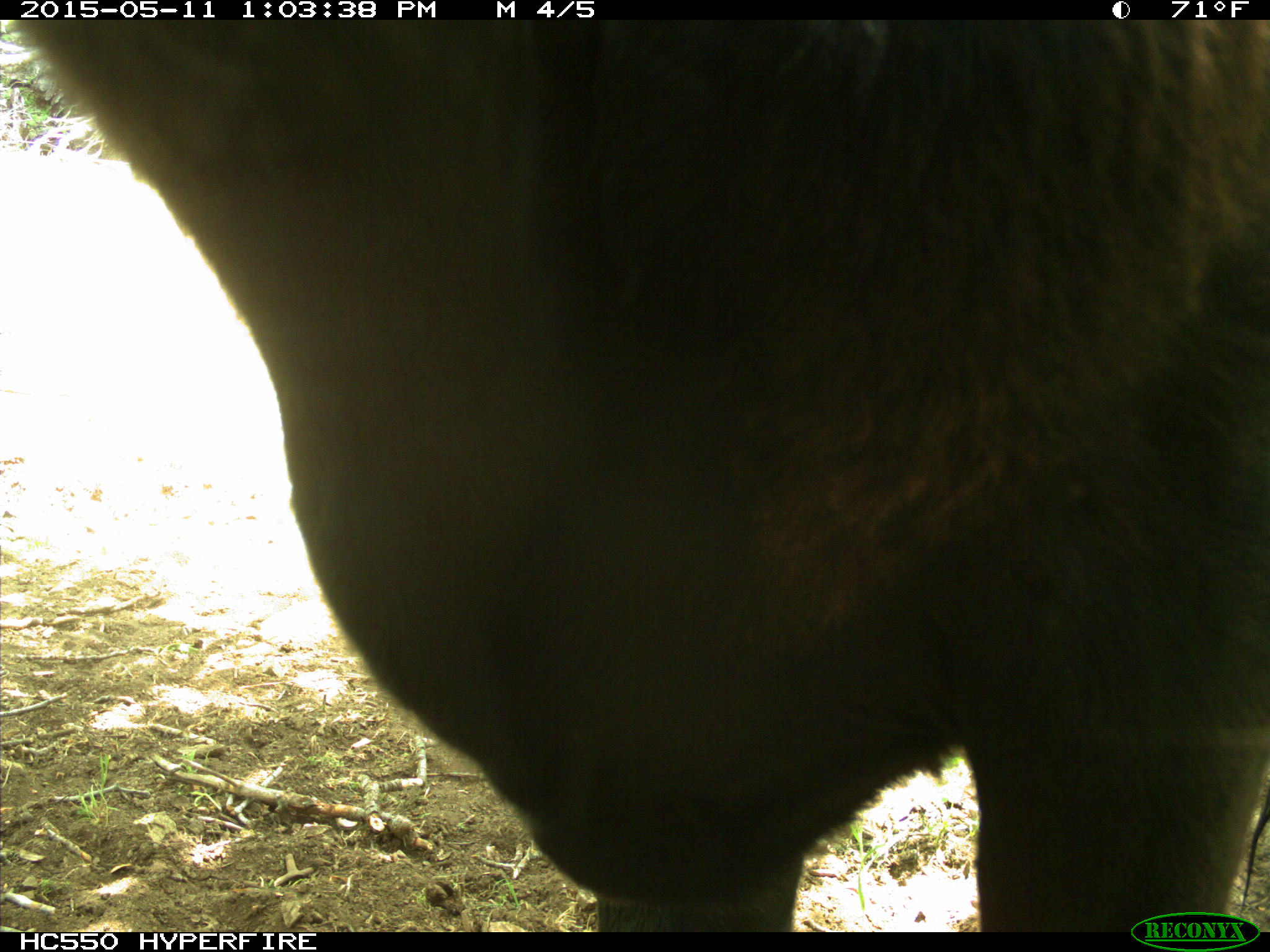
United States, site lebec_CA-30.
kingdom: Animalia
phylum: Chordata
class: Mammalia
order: Artiodactyla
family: Bovidae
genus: Bos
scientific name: Bos taurus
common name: domestic cow